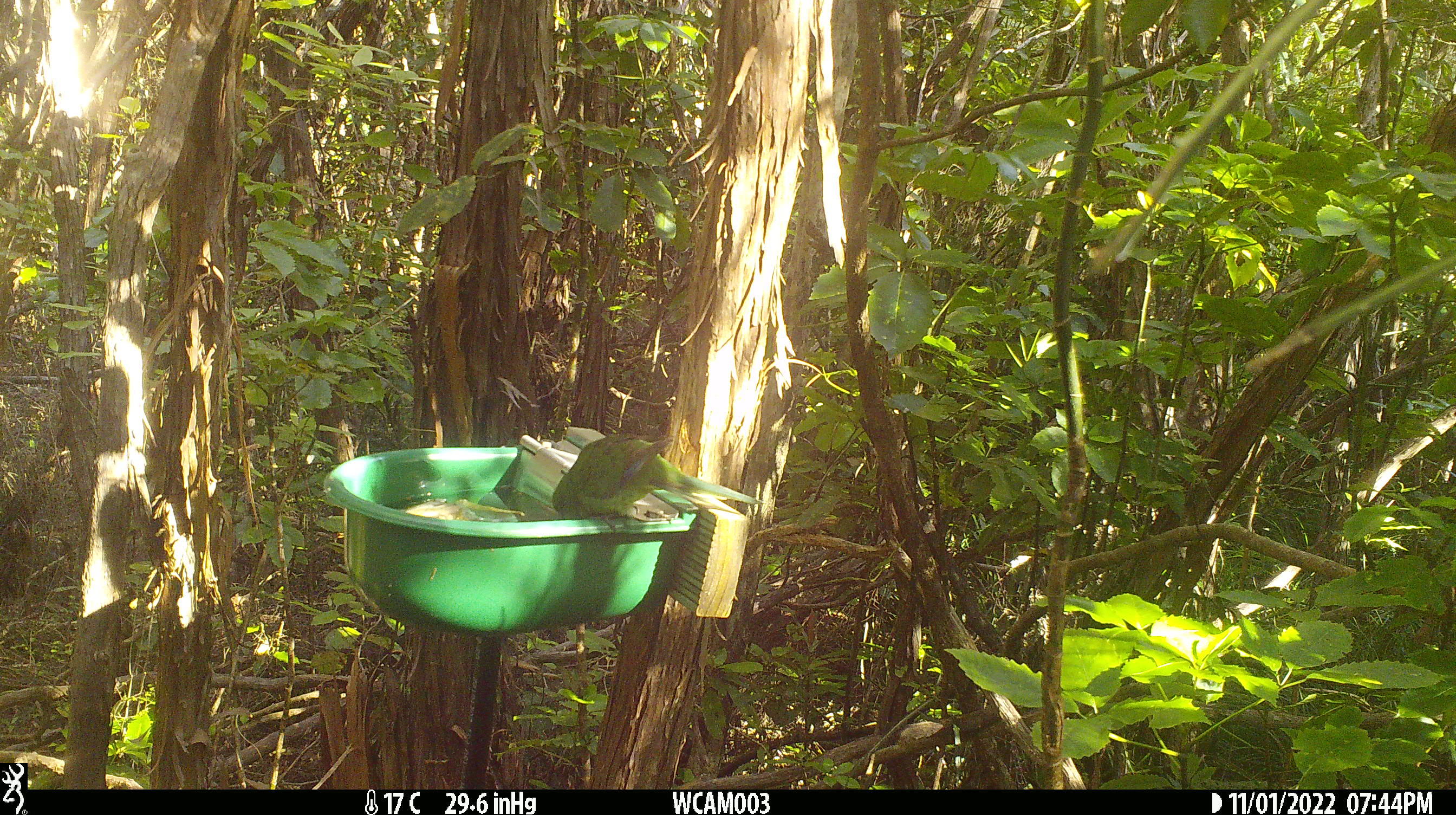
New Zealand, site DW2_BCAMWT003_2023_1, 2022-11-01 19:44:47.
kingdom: Animalia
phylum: Chordata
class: Aves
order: Psittaciformes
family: Psittaculidae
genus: Cyanoramphus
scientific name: Cyanoramphus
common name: parakeet